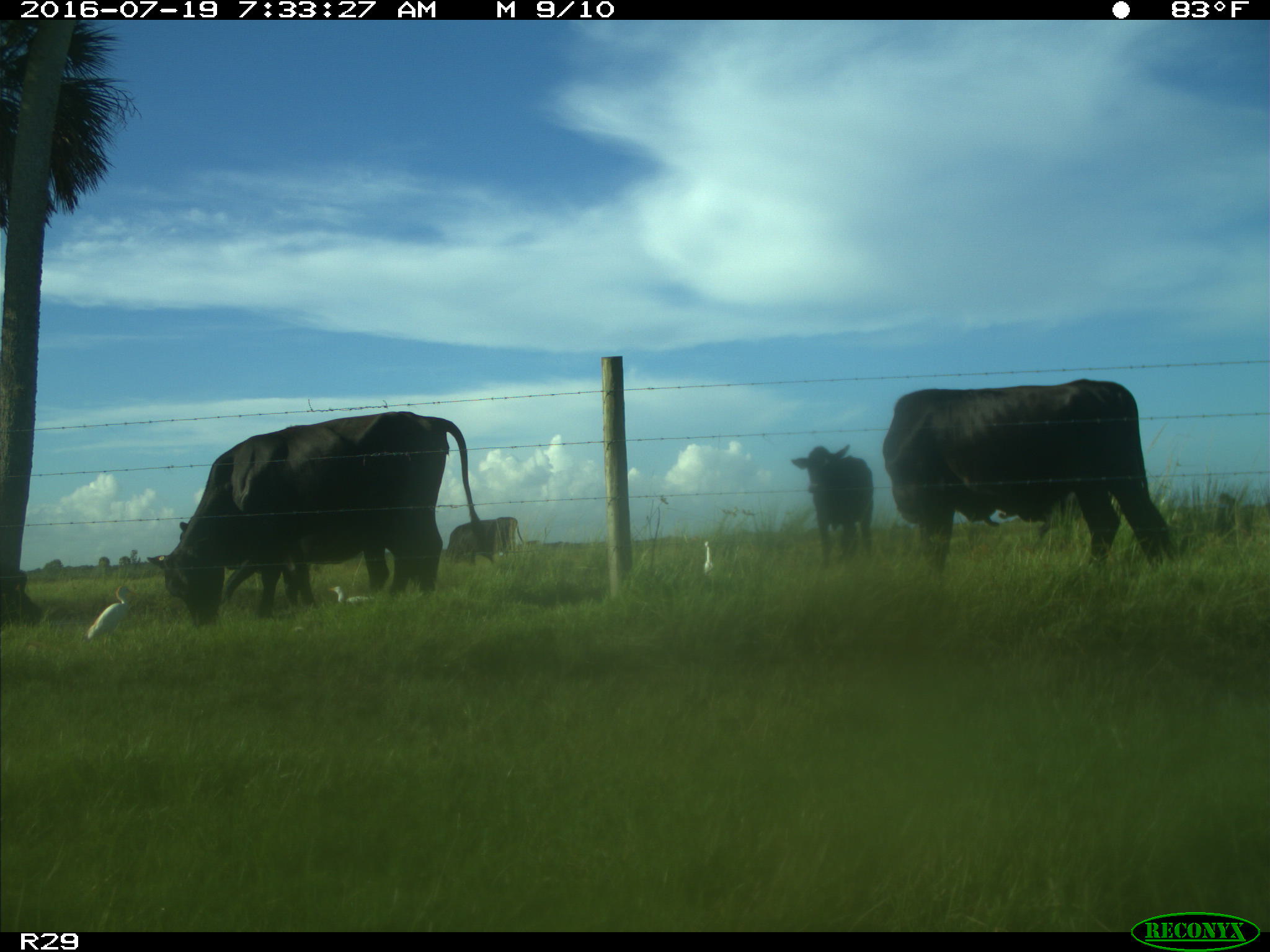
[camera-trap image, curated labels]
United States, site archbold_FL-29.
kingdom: Animalia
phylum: Chordata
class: Mammalia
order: Artiodactyla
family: Bovidae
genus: Bos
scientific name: Bos taurus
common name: domestic cow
Bos taurus (domestic cow).